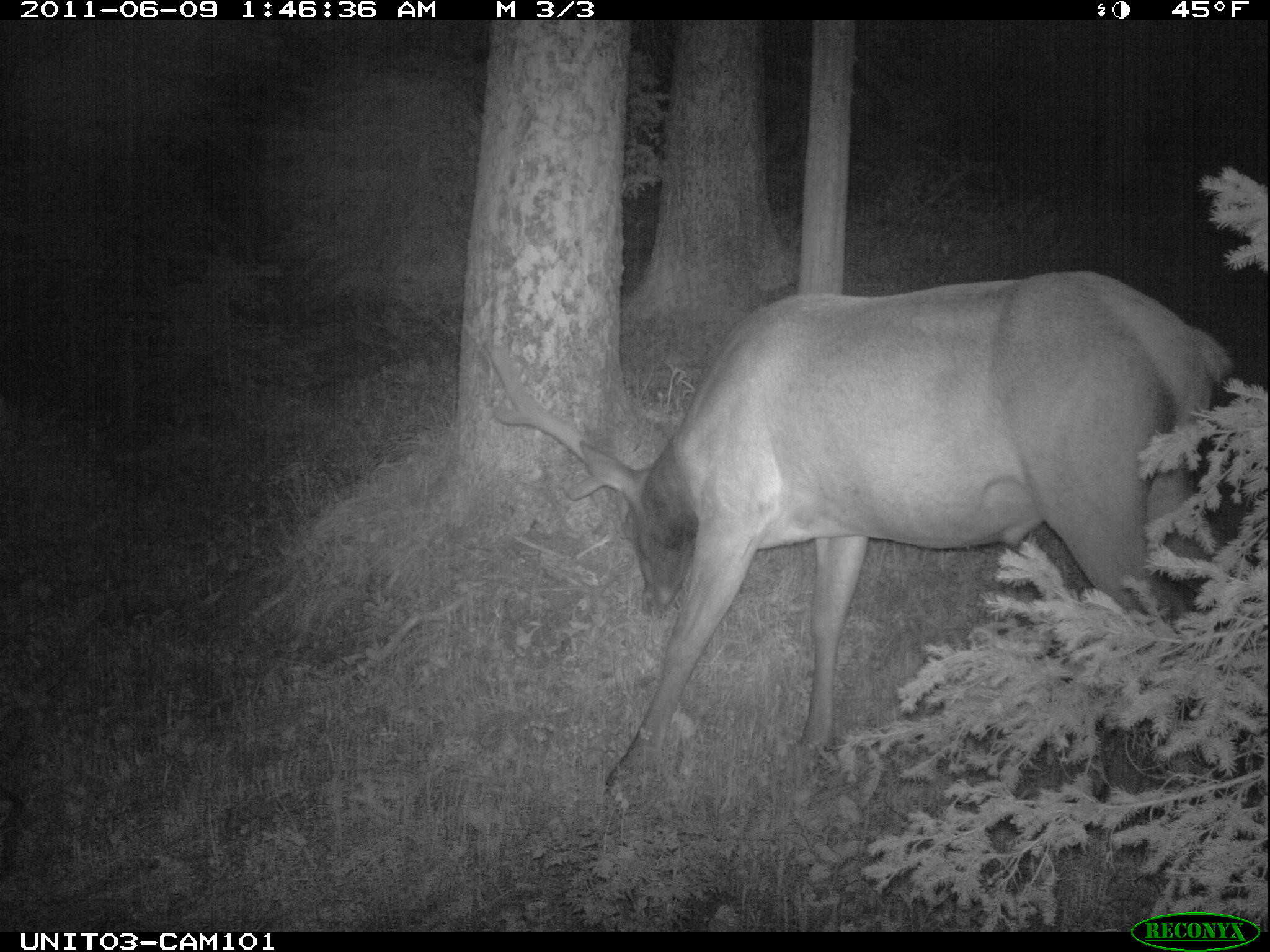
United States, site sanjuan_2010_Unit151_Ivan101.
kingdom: Animalia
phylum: Chordata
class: Mammalia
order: Artiodactyla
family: Cervidae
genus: Cervus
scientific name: Cervus elaphus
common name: red deer